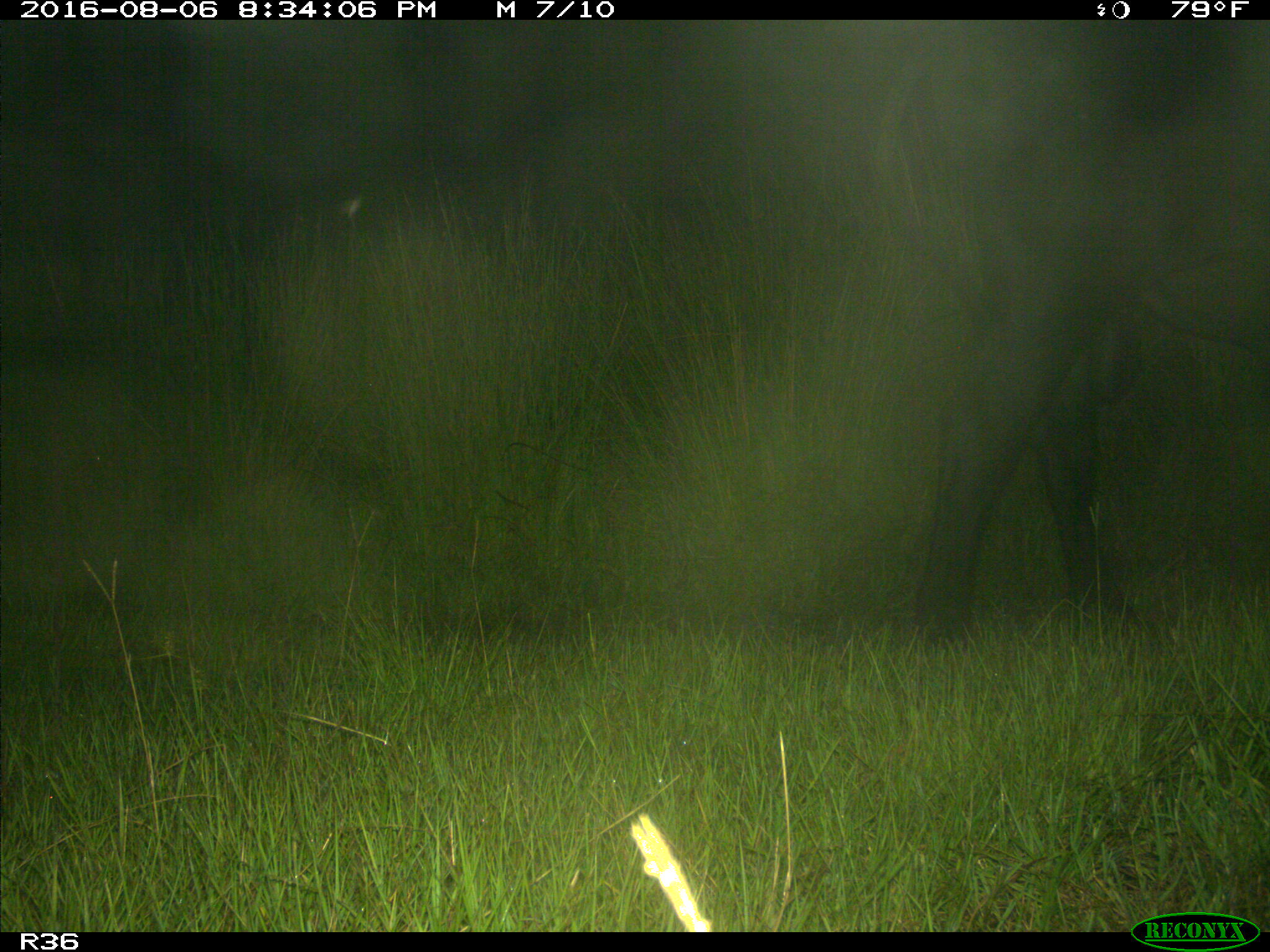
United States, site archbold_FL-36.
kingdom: Animalia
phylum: Chordata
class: Mammalia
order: Artiodactyla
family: Bovidae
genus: Bos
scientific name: Bos taurus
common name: domestic cow